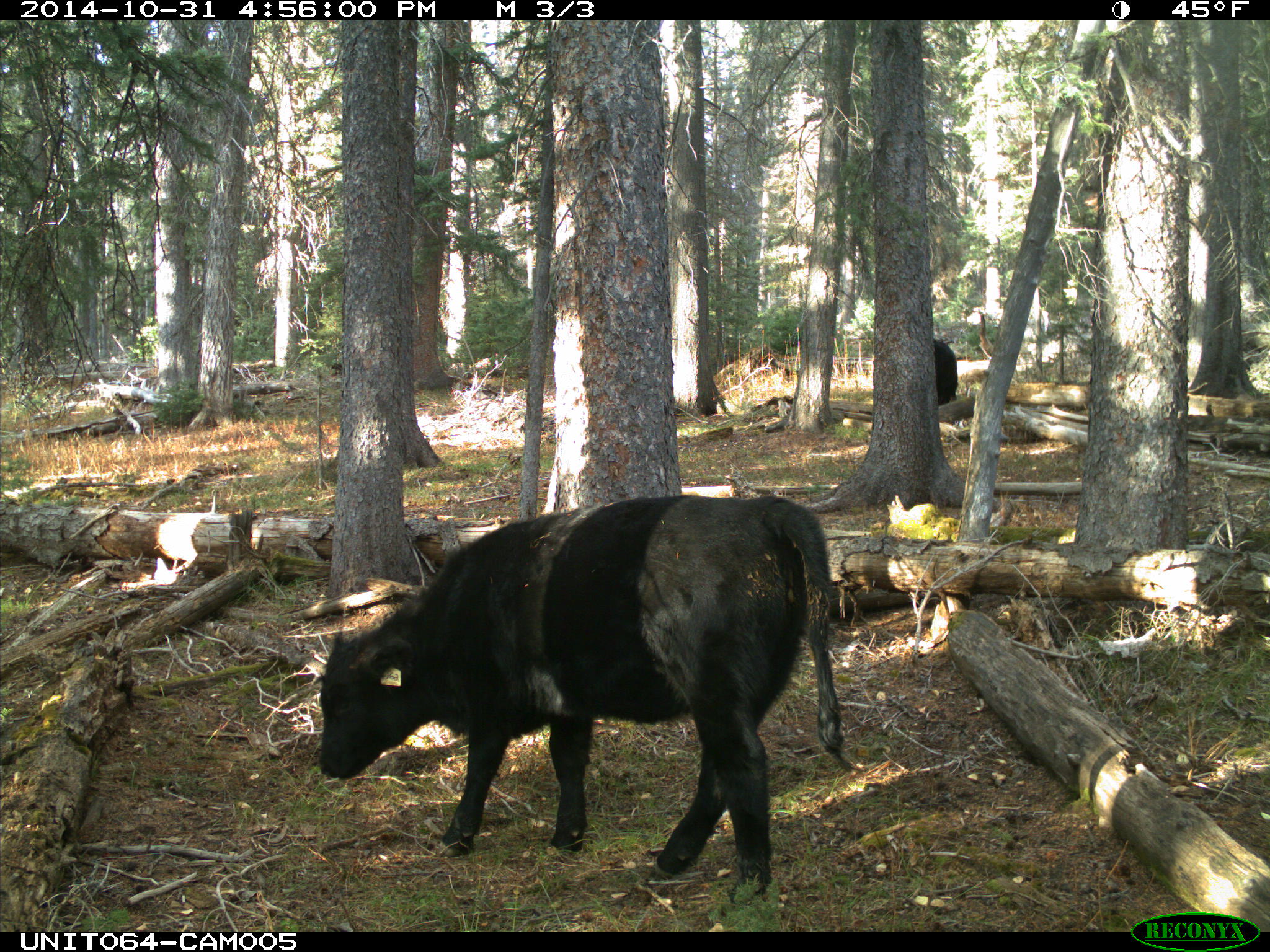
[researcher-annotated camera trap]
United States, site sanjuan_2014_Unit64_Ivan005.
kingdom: Animalia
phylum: Chordata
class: Mammalia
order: Artiodactyla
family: Bovidae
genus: Bos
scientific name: Bos taurus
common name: domestic cow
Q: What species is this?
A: Bos taurus (domestic cow).